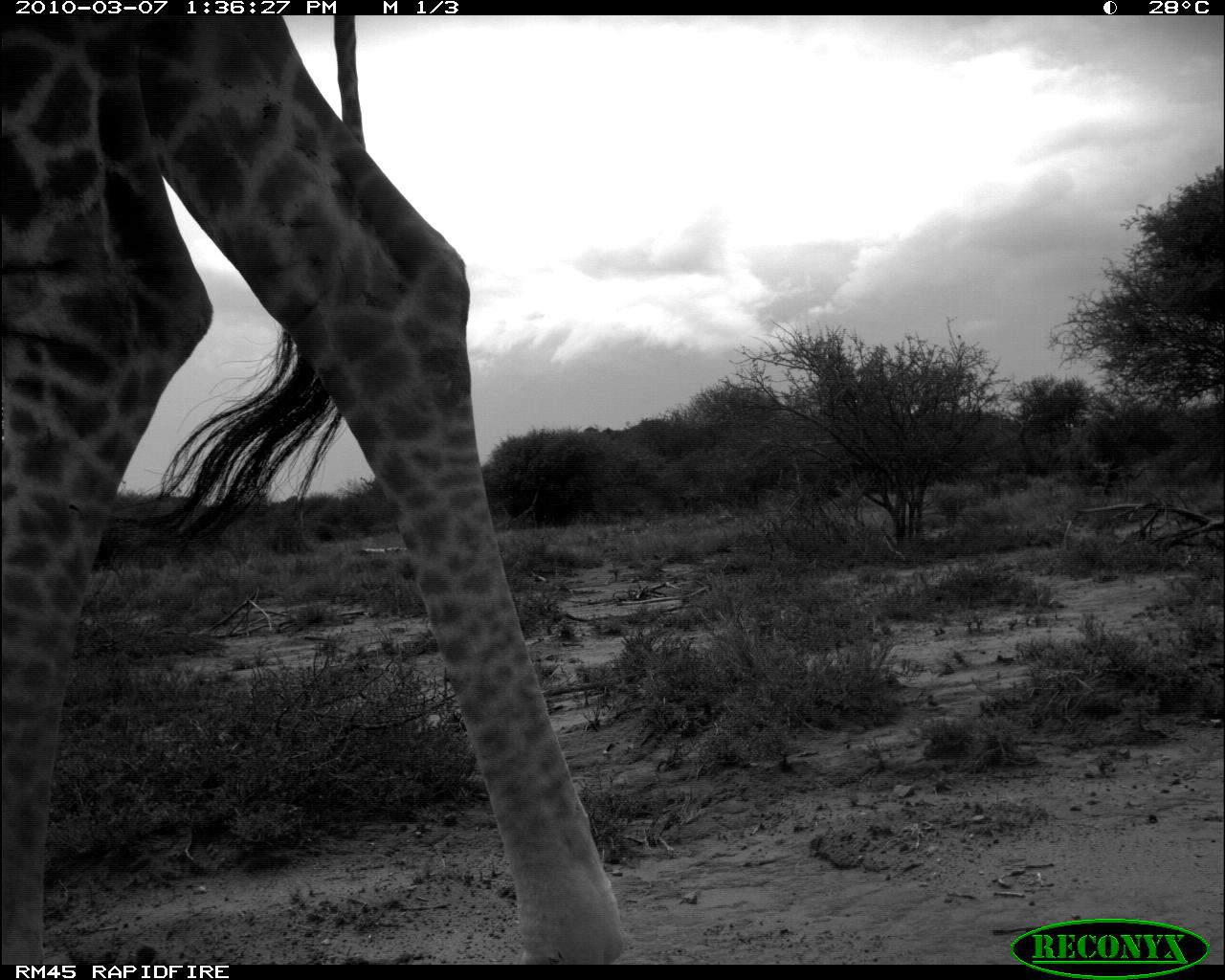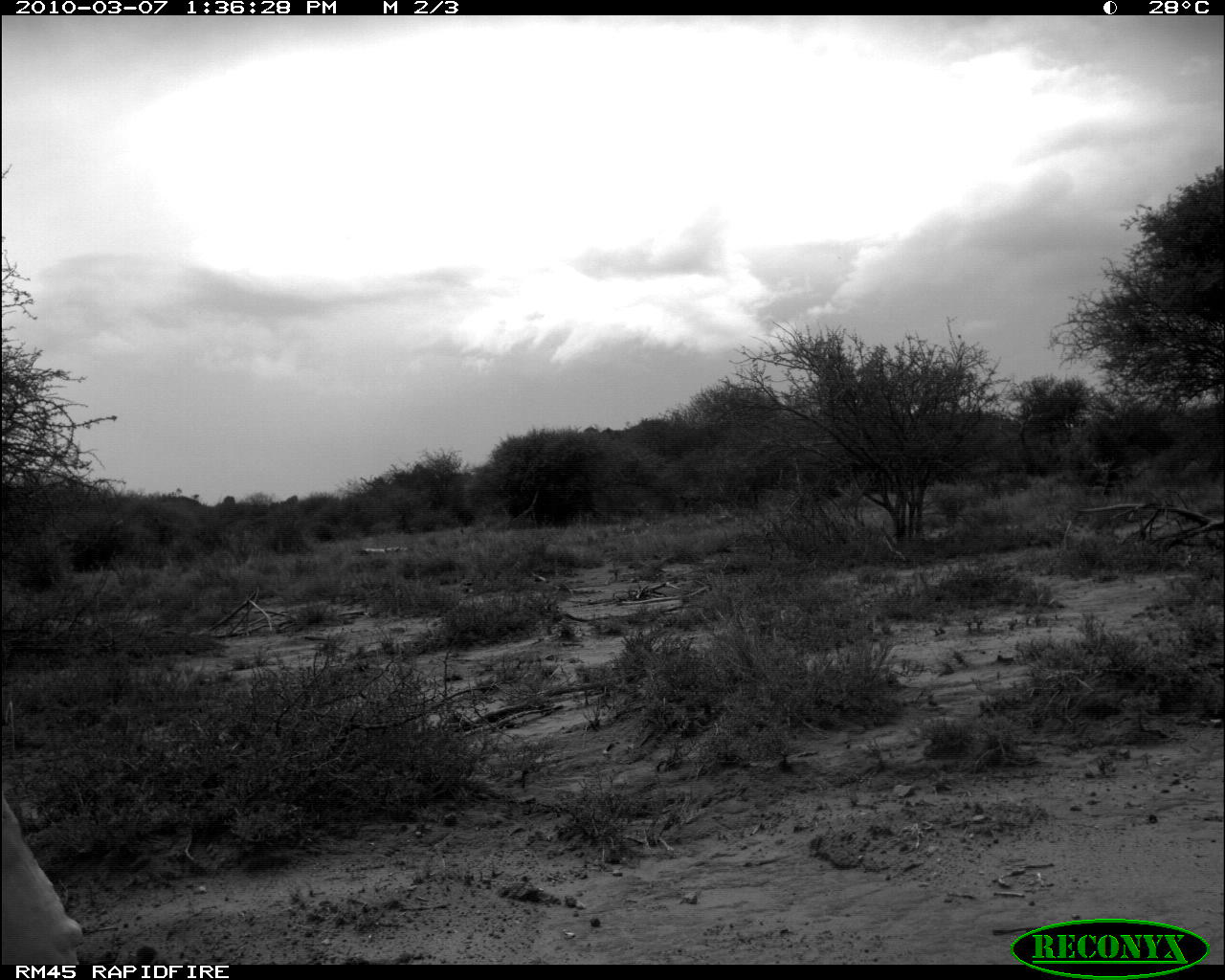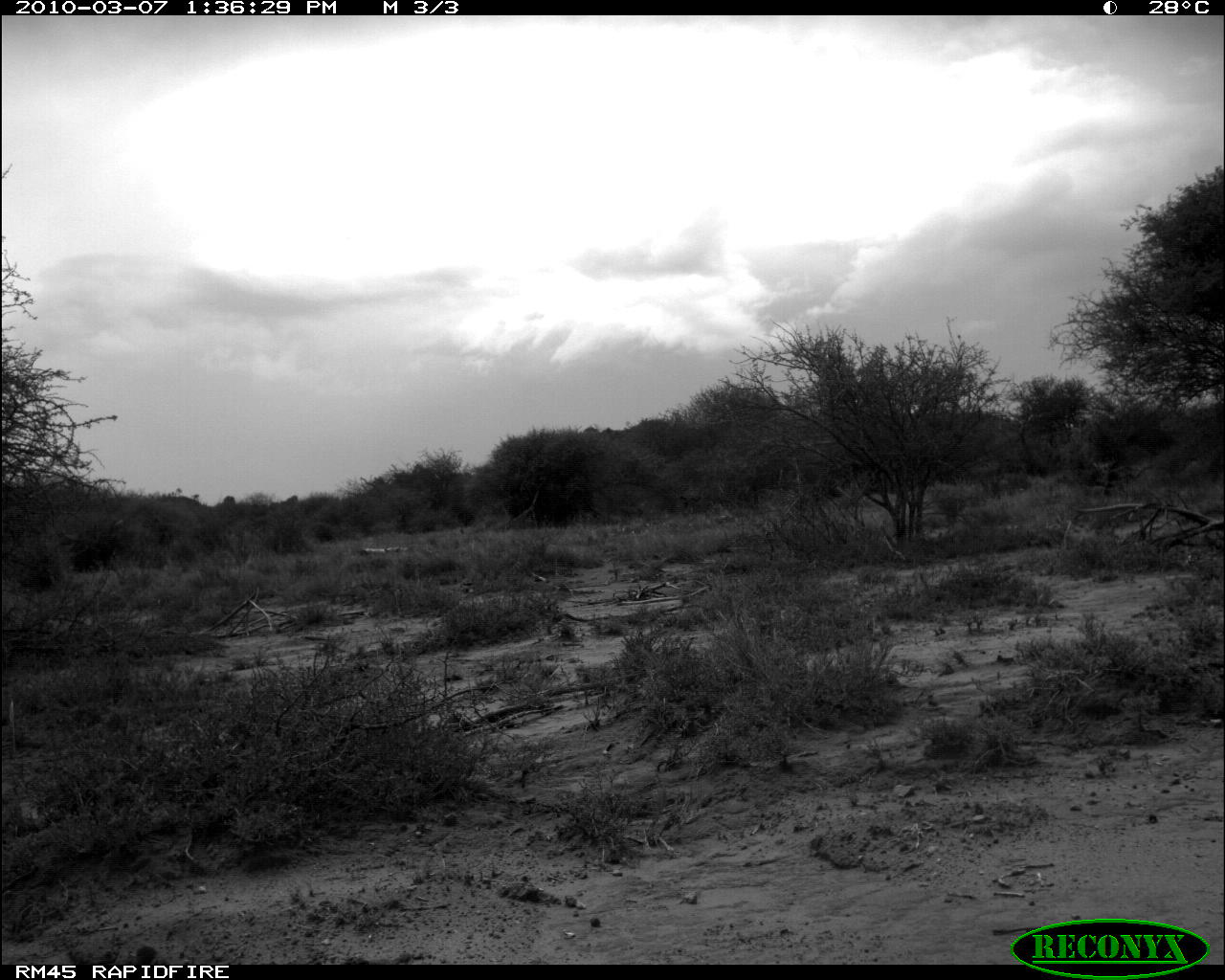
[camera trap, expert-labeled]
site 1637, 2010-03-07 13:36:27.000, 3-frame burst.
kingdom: Animalia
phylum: Chordata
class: Mammalia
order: Artiodactyla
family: Giraffidae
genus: Giraffa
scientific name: Giraffa camelopardalis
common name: giraffe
Giraffa camelopardalis (giraffe), count 1.